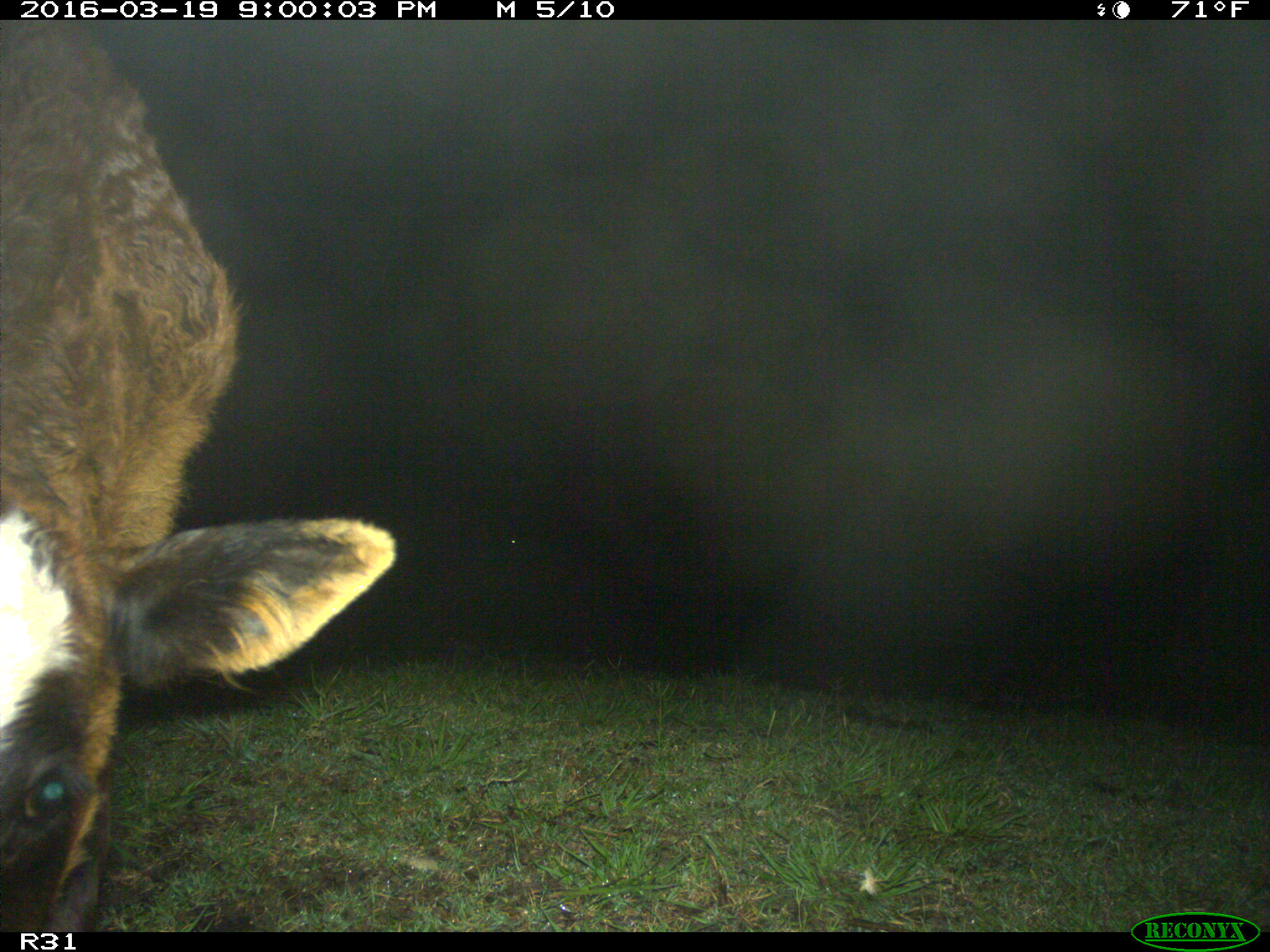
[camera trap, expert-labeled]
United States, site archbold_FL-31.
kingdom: Animalia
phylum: Chordata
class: Mammalia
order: Artiodactyla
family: Bovidae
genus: Bos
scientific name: Bos taurus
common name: domestic cow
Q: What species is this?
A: Bos taurus (domestic cow).